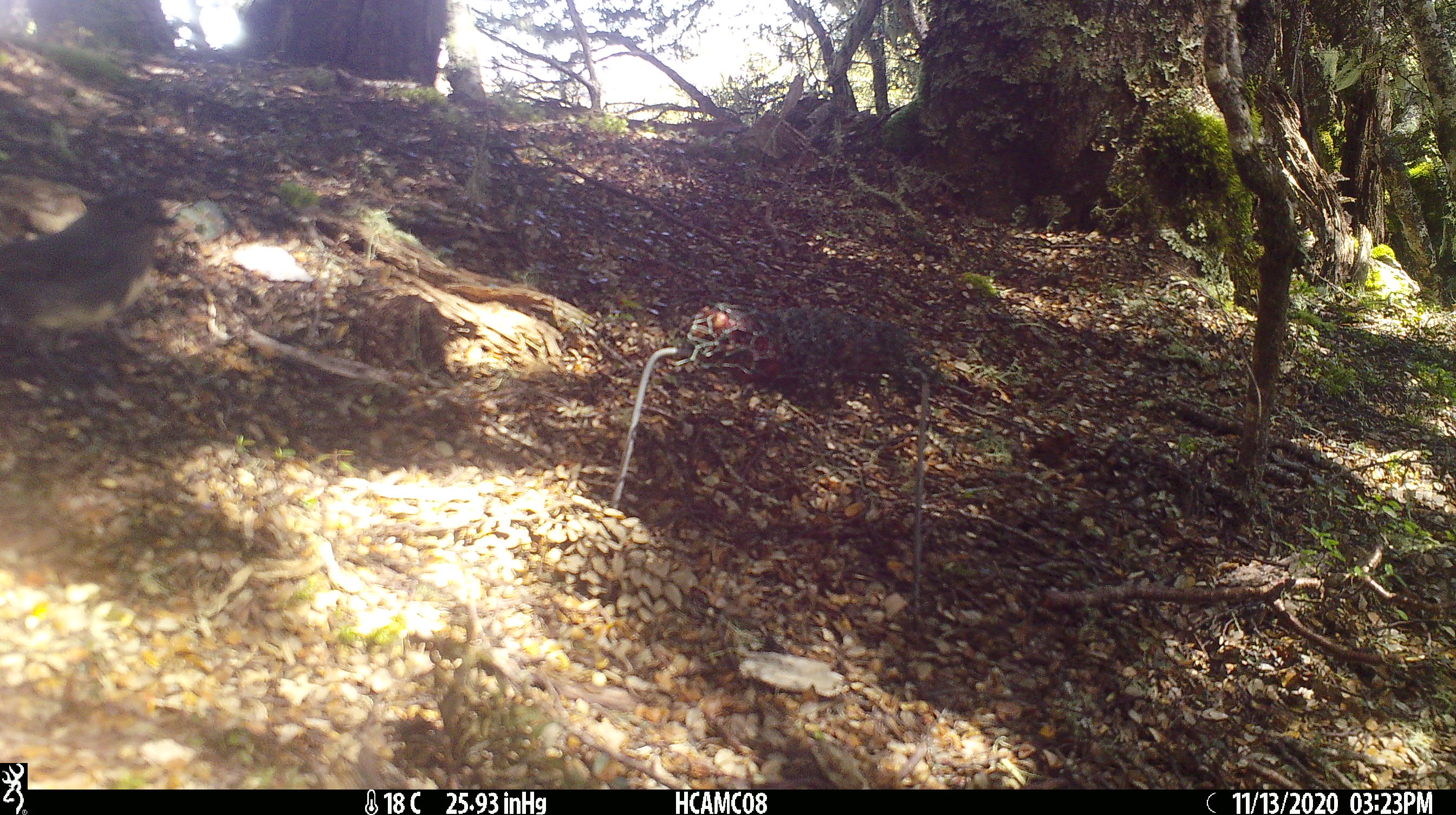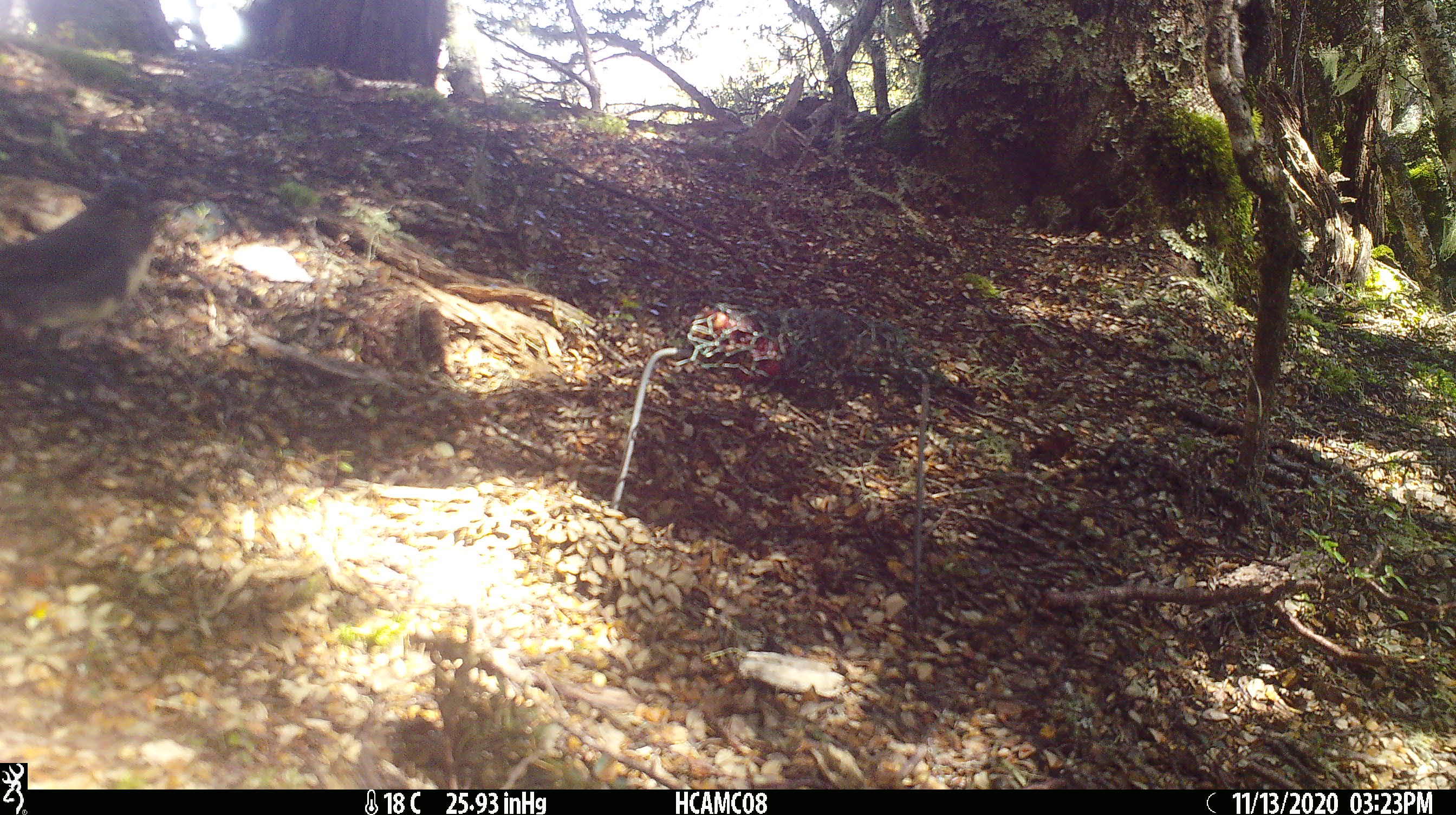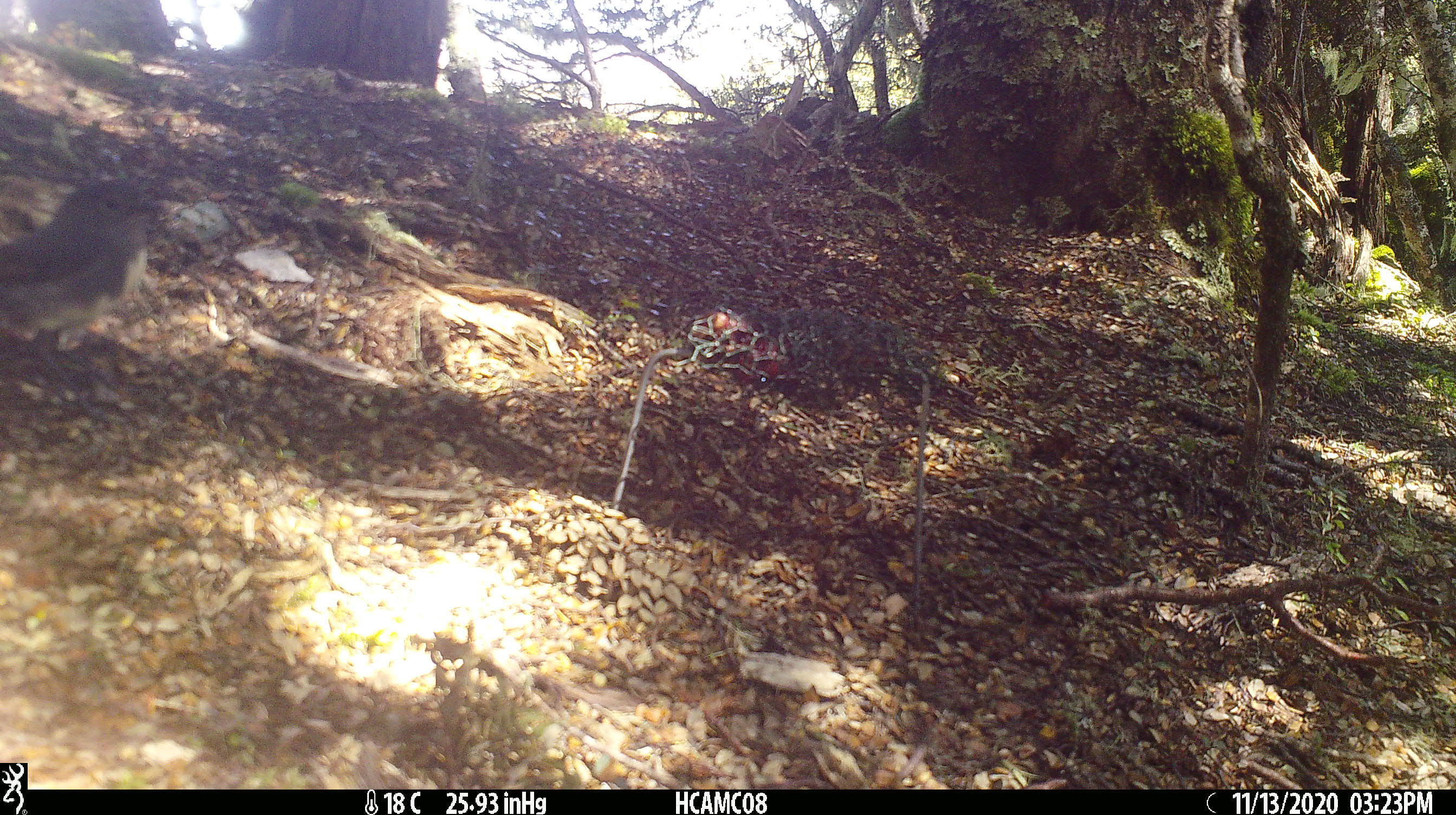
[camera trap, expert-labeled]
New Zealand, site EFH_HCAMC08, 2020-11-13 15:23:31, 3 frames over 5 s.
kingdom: Animalia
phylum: Chordata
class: Aves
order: Passeriformes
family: Petroicidae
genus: Petroica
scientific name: Petroica australis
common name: new zealand robin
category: robin